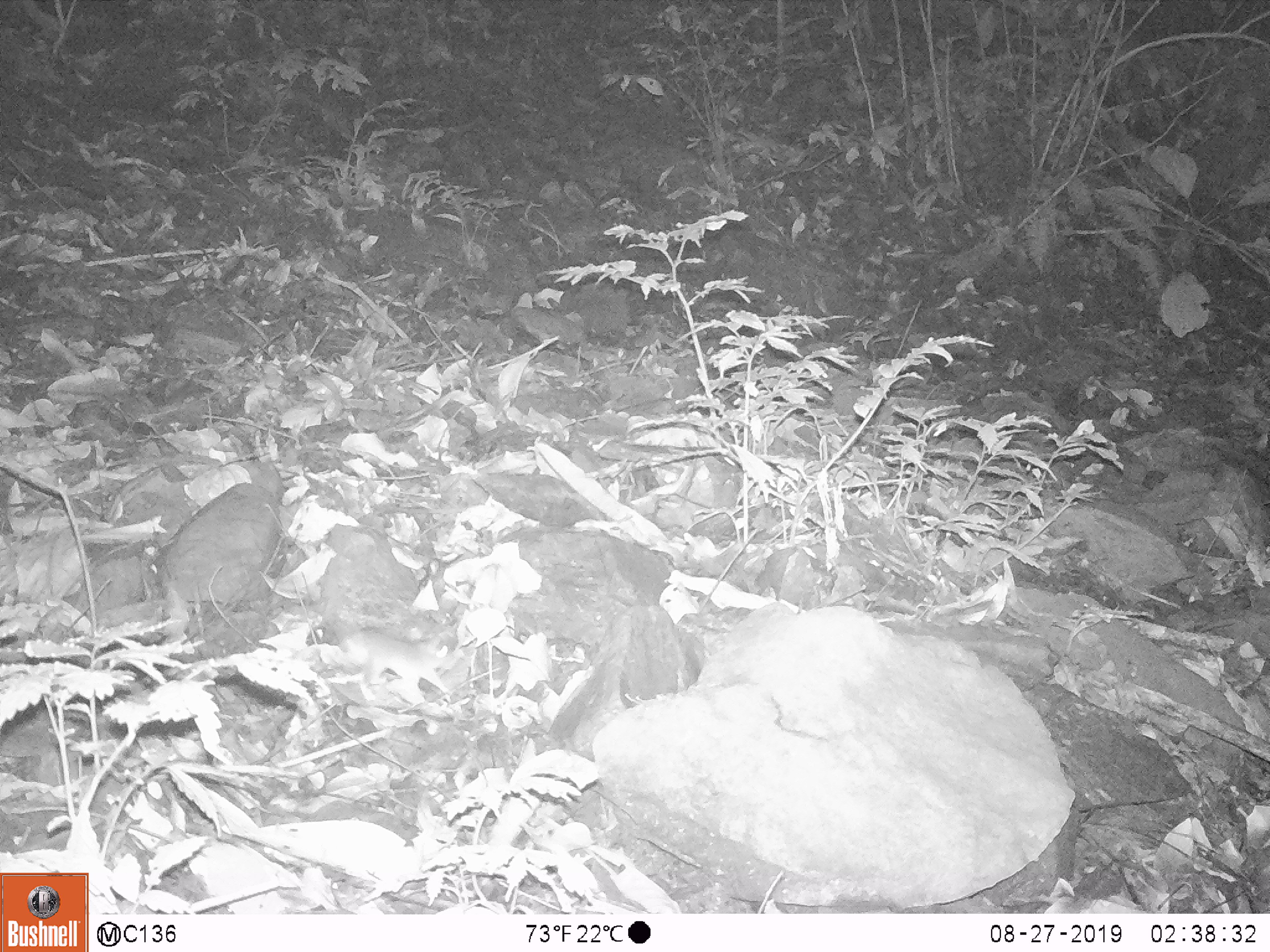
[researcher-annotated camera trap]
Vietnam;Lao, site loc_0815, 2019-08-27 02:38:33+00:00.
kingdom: Animalia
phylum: Chordata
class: Mammalia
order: Rodentia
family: Muridae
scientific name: Muridae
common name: old-world mice and rats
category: unidentified murid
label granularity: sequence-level